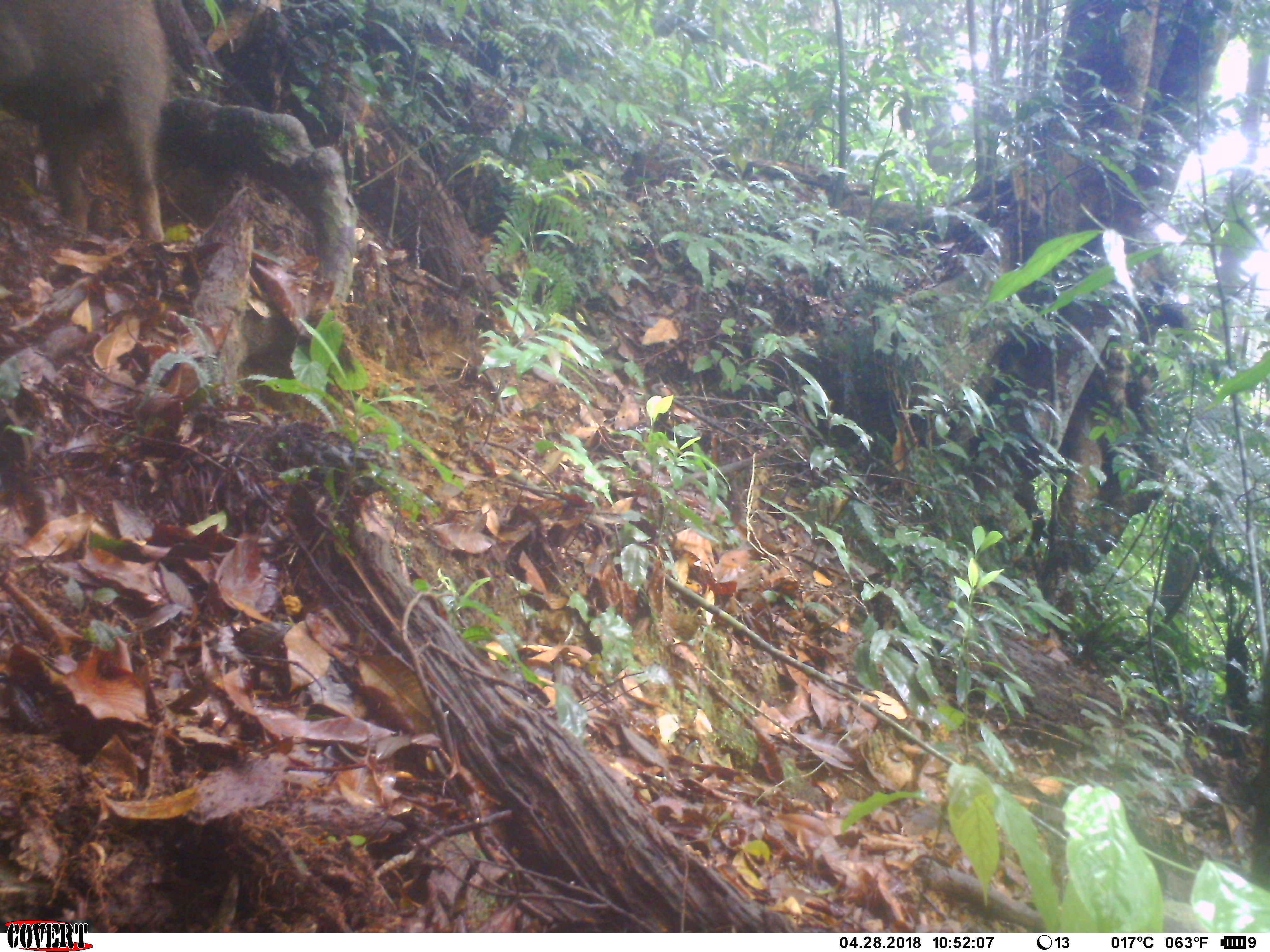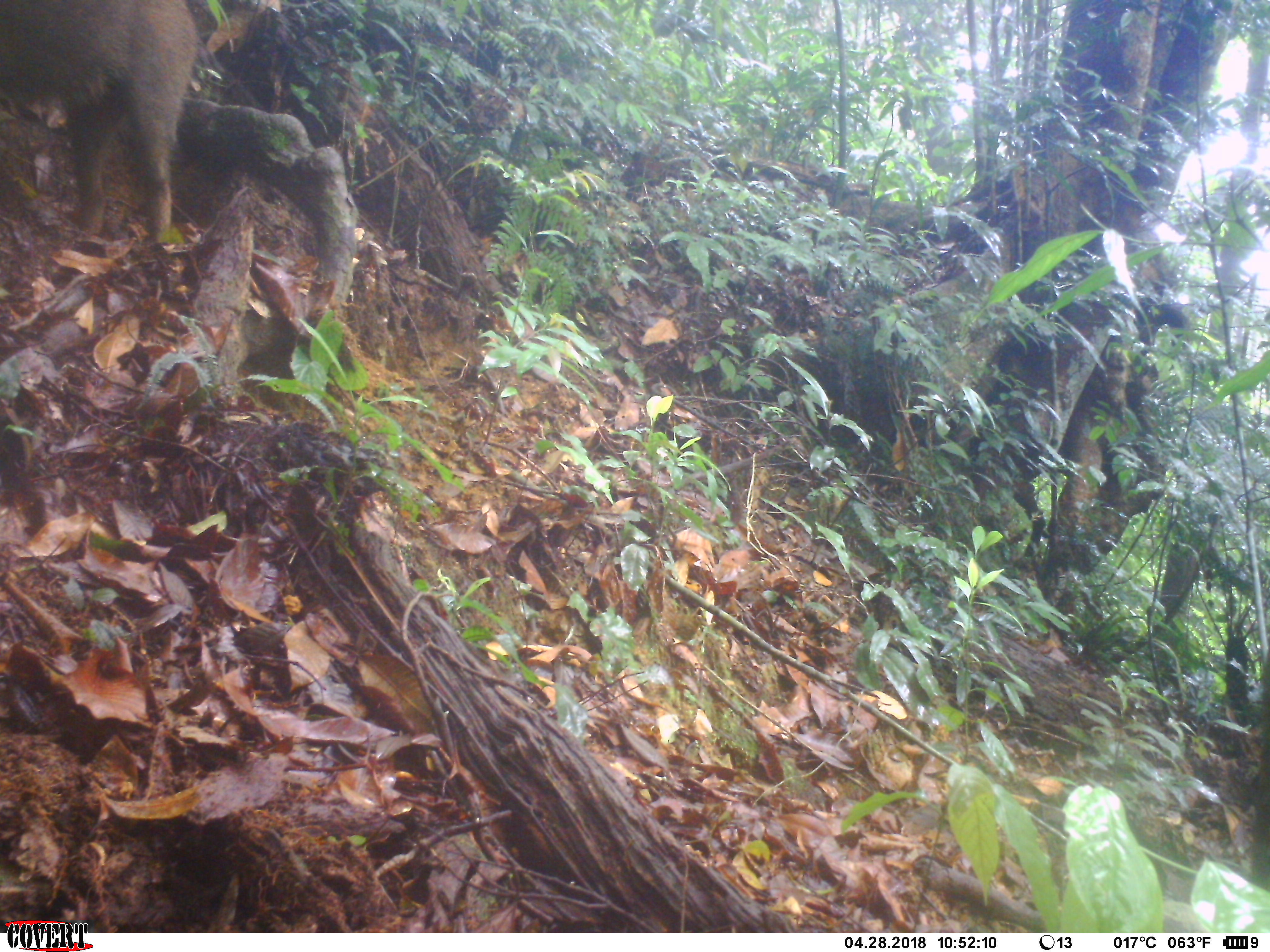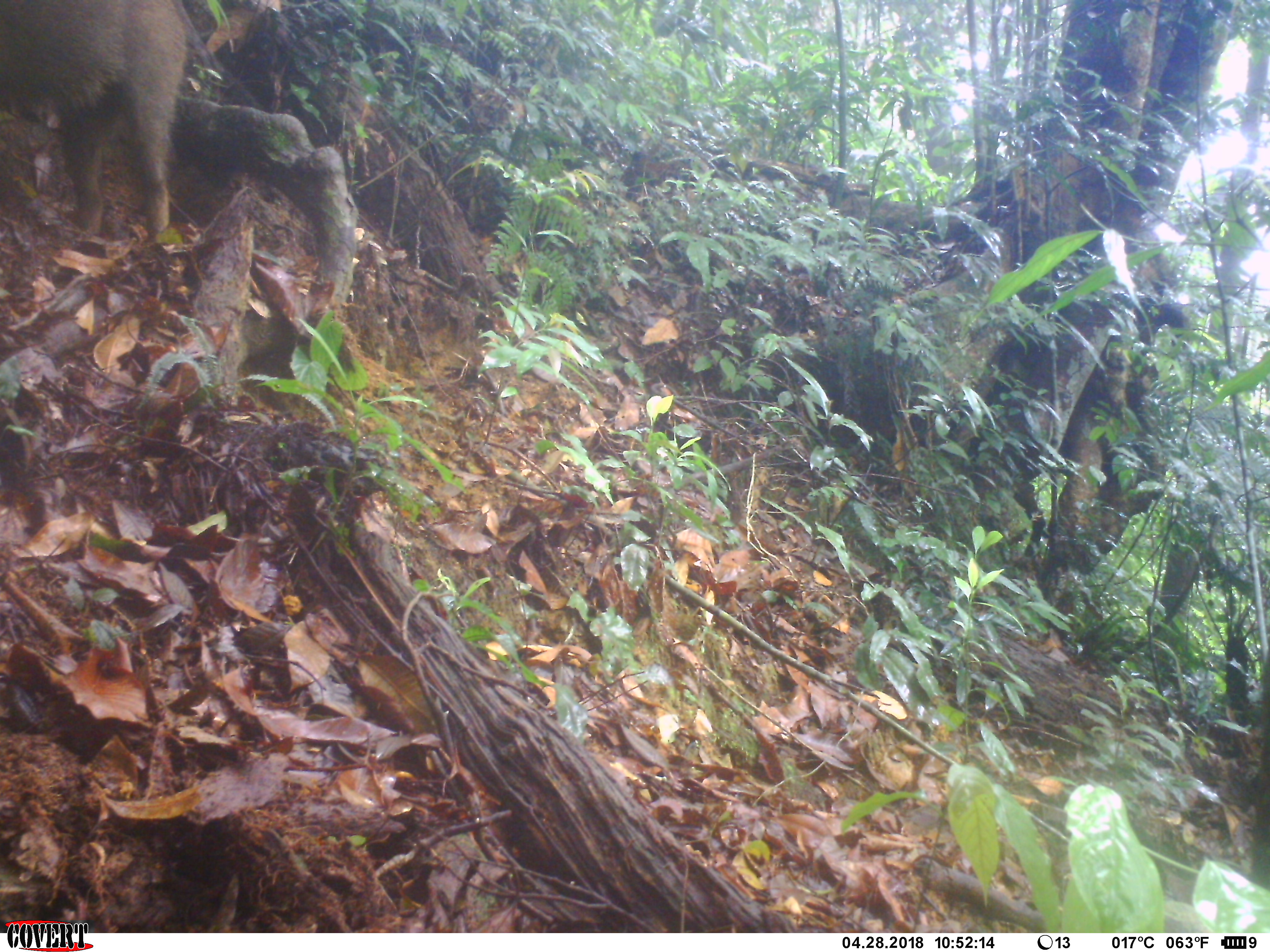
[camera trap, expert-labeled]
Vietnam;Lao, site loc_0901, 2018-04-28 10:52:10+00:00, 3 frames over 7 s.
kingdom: Animalia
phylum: Chordata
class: Mammalia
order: Artiodactyla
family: Suidae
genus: Sus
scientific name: Sus scrofa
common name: eurasian wild pig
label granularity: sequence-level